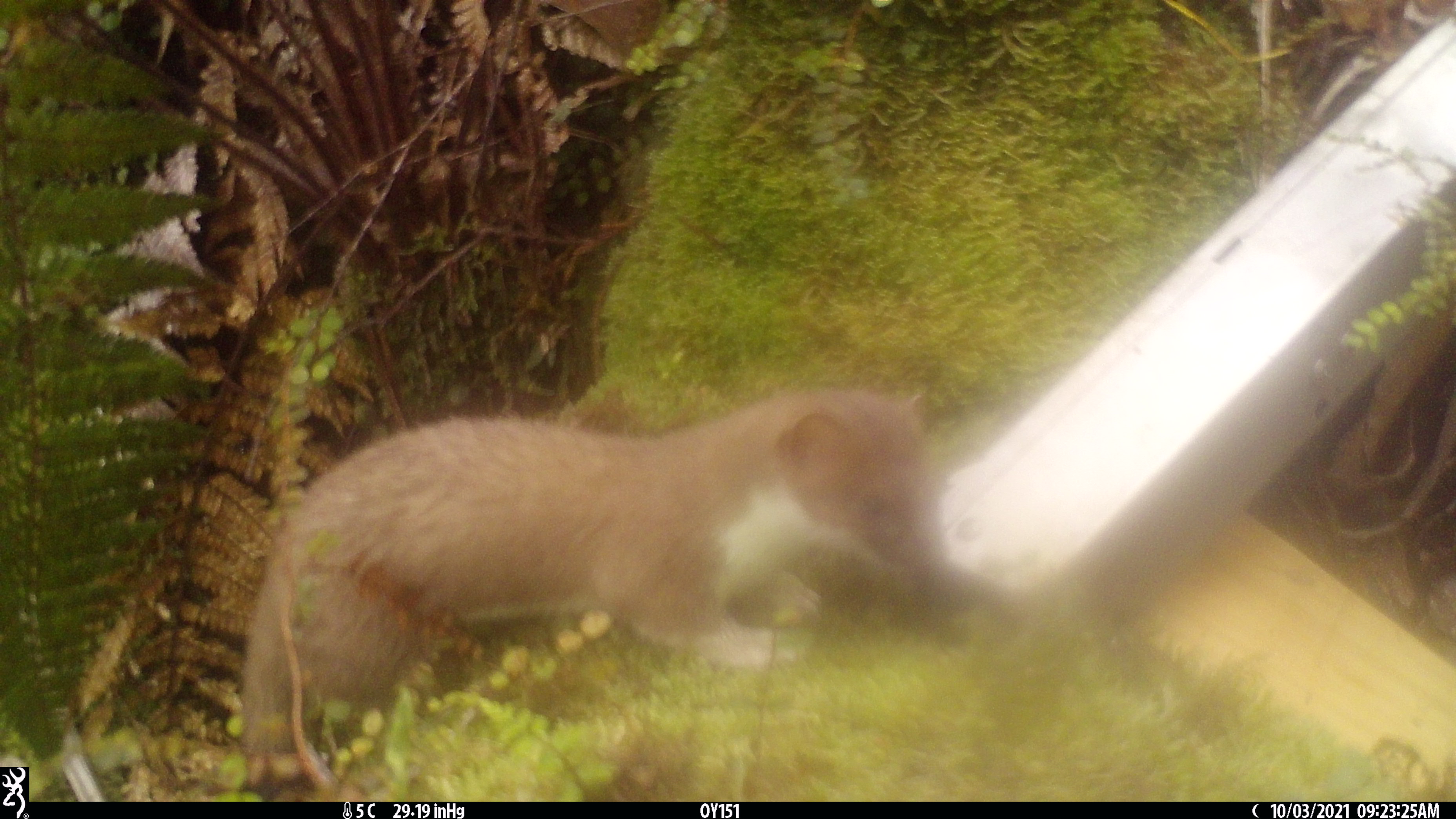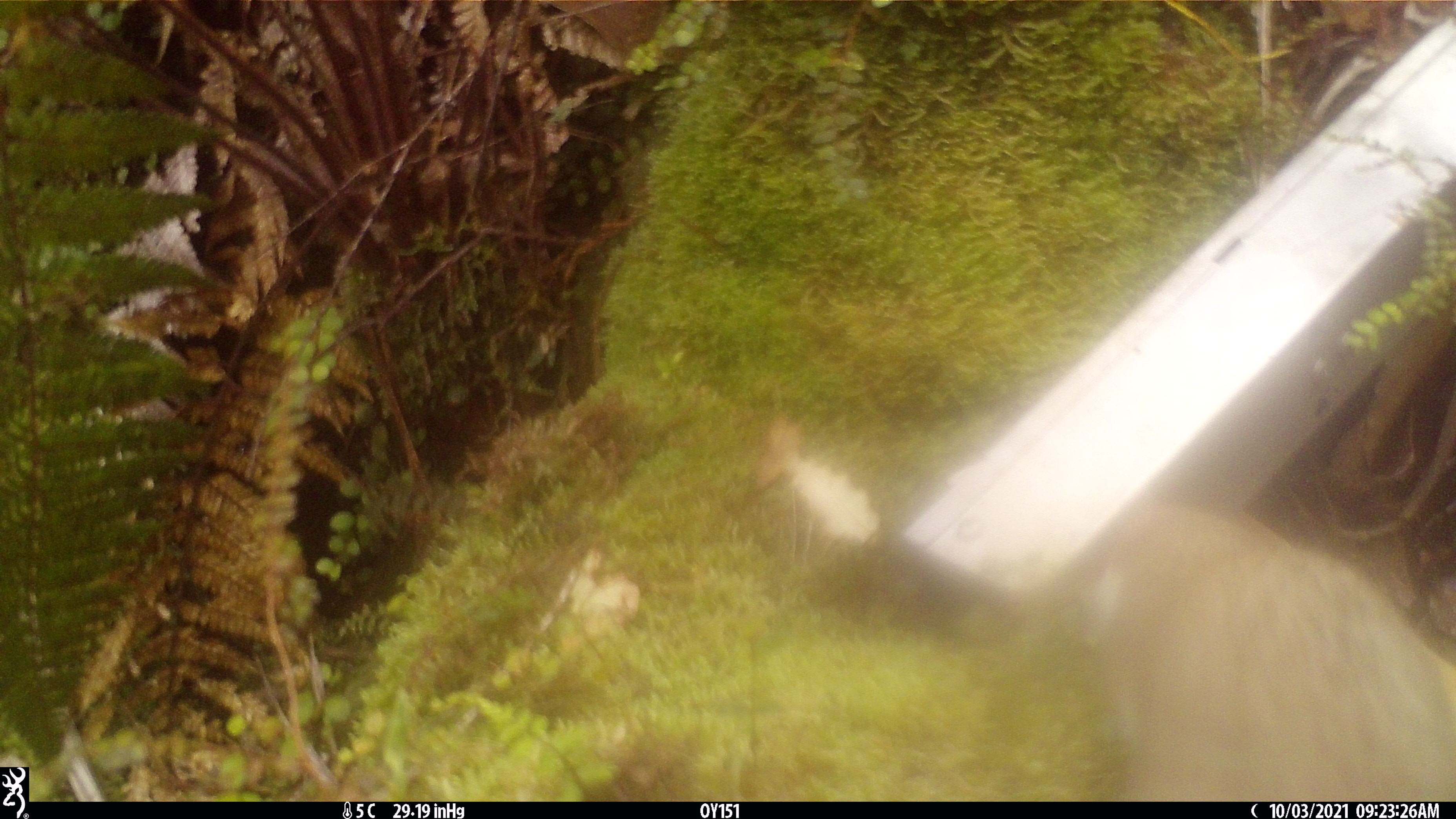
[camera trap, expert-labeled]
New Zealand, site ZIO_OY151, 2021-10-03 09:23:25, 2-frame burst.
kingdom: Animalia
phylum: Chordata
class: Mammalia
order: Carnivora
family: Mustelidae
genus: Mustela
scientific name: Mustela erminea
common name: stoat